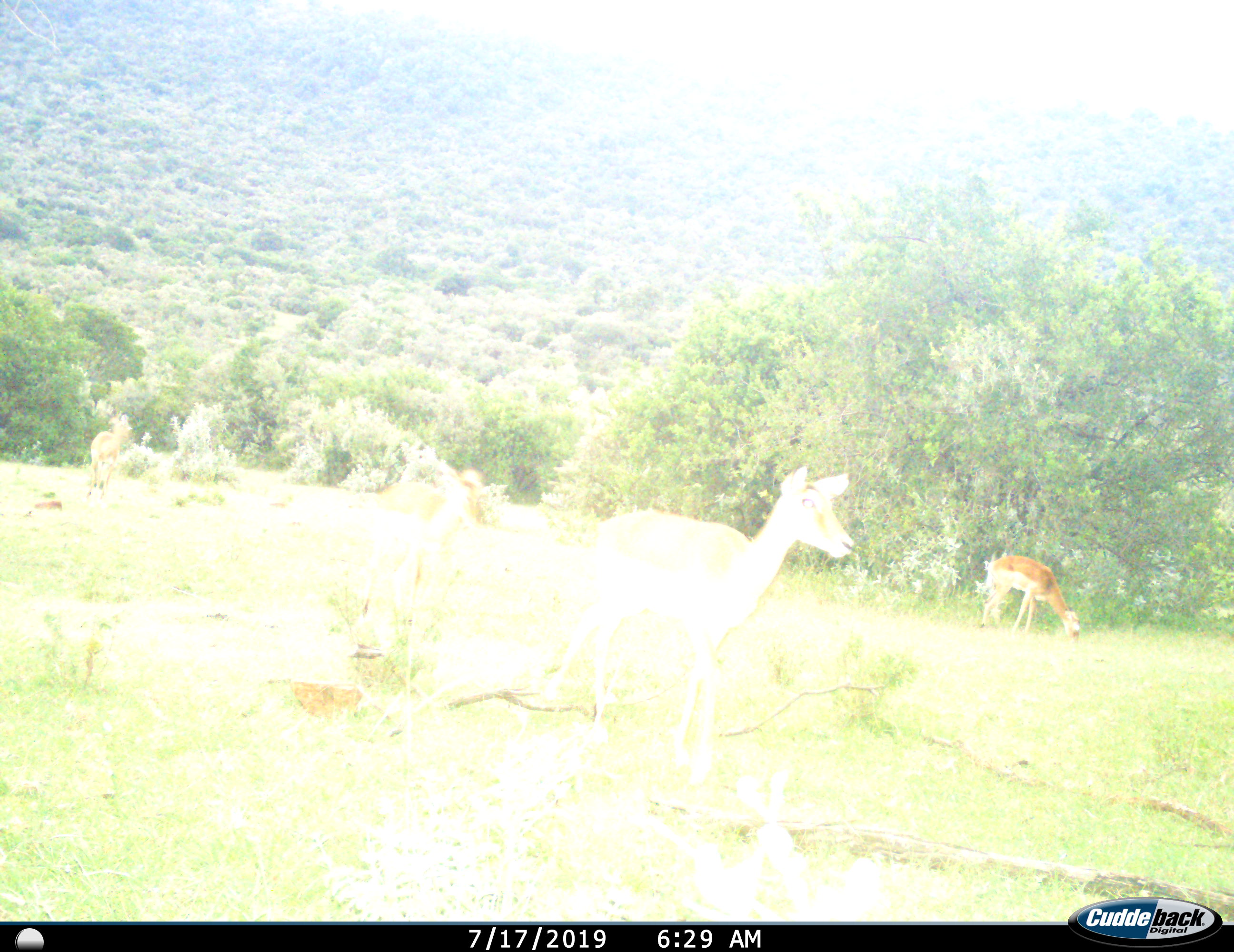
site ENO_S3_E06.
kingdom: Animalia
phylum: Chordata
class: Mammalia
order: Artiodactyla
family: Bovidae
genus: Aepyceros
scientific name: Aepyceros melampus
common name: impala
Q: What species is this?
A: Impala (Aepyceros melampus).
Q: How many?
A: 3.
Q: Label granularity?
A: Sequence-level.